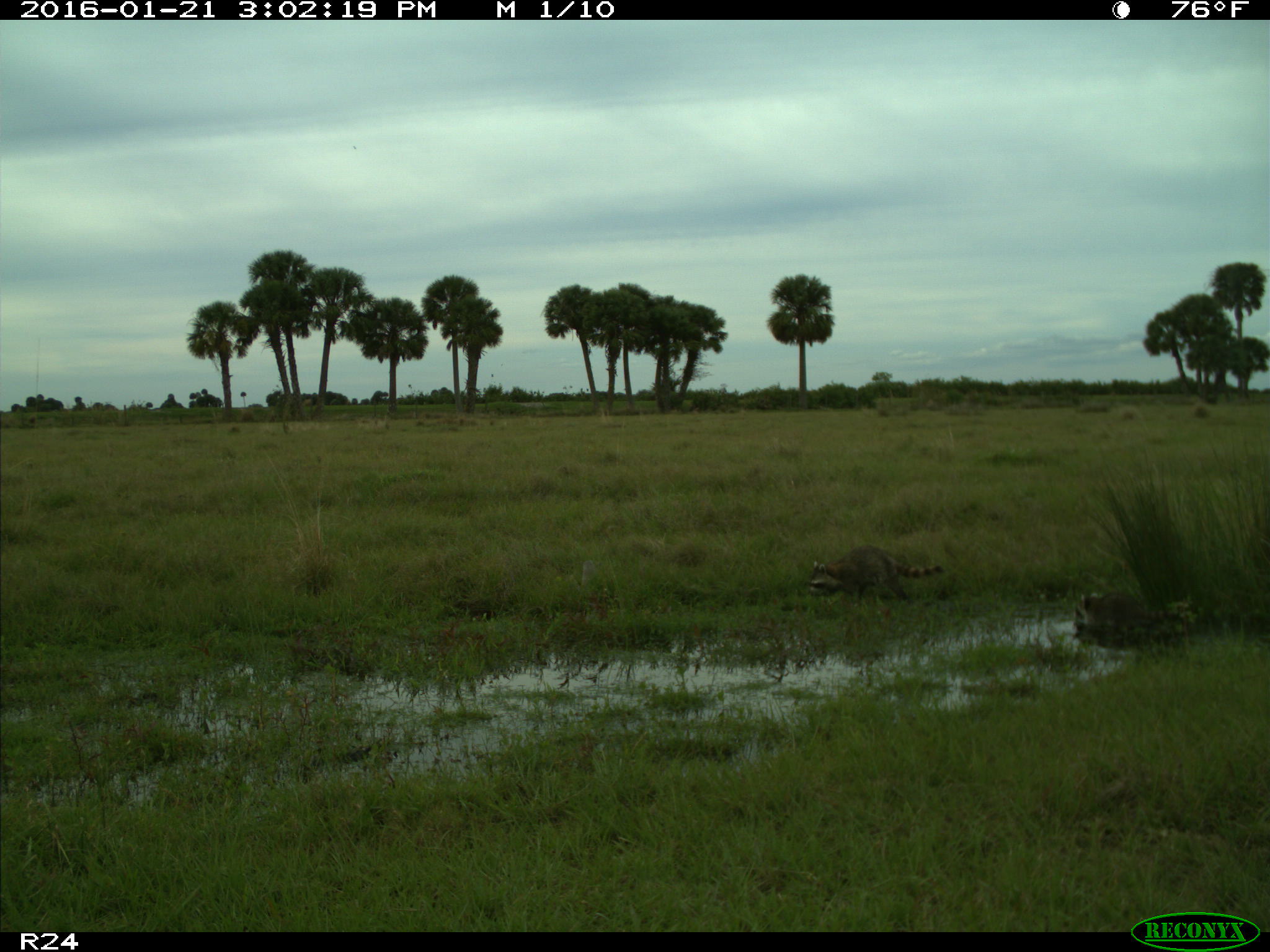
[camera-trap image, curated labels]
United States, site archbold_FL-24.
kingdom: Animalia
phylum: Chordata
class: Mammalia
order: Carnivora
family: Procyonidae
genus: Procyon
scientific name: Procyon lotor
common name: common raccoon